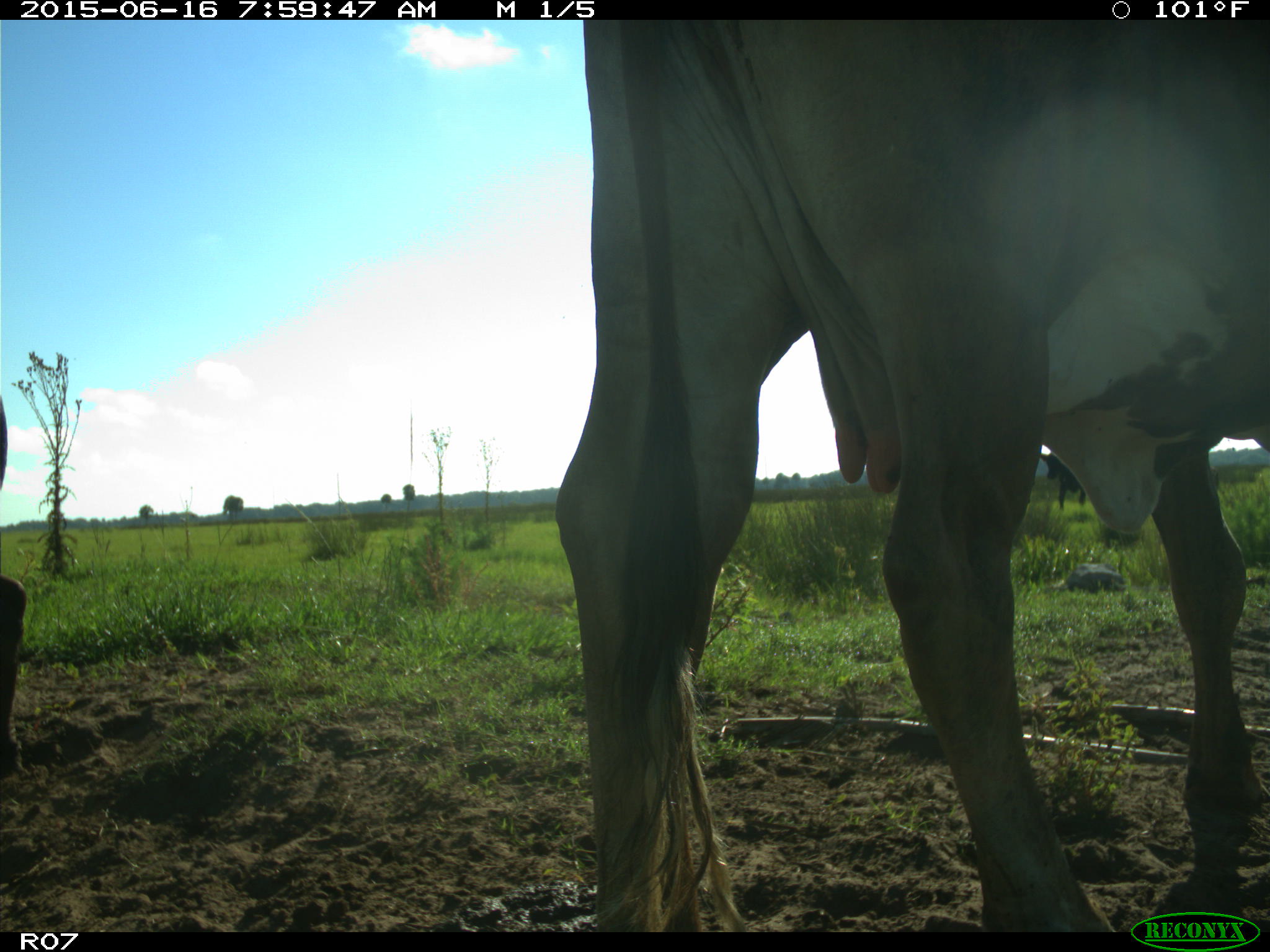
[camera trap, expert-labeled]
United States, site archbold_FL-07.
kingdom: Animalia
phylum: Chordata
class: Mammalia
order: Artiodactyla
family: Bovidae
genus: Bos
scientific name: Bos taurus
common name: domestic cow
Bos taurus (domestic cow).